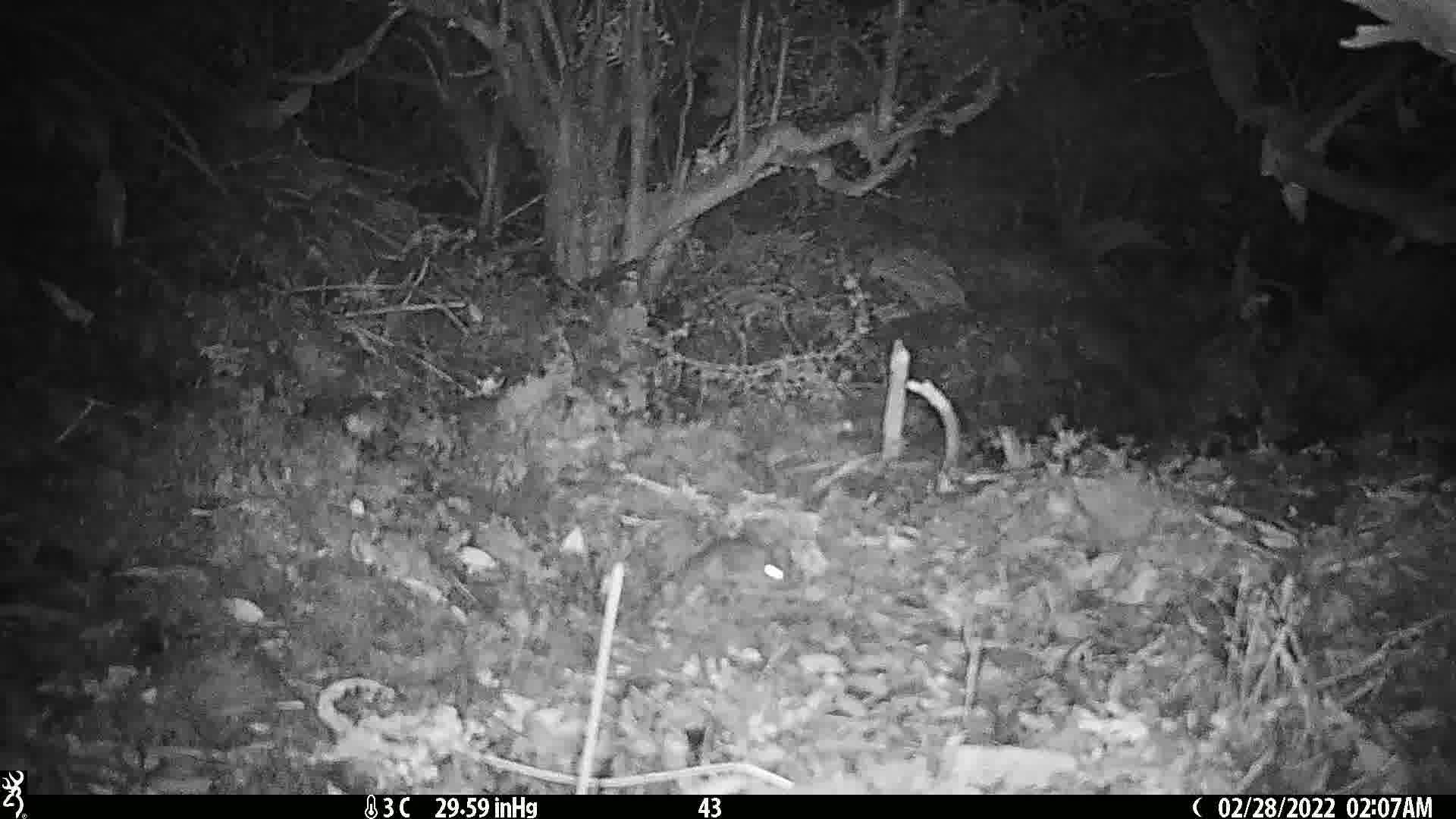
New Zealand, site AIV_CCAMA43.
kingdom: Animalia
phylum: Chordata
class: Mammalia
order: Rodentia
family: Muridae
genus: Mus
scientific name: Mus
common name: mouse